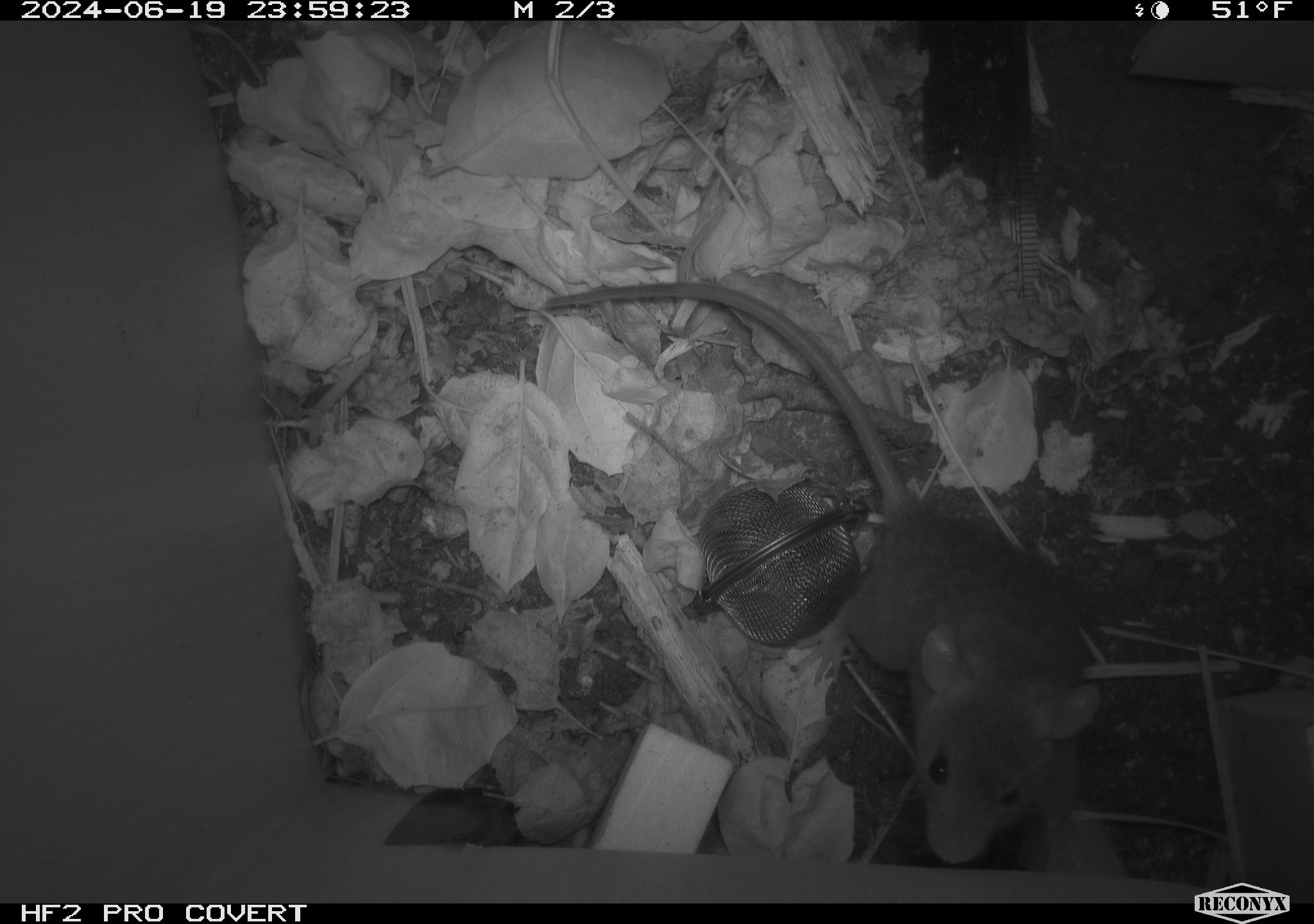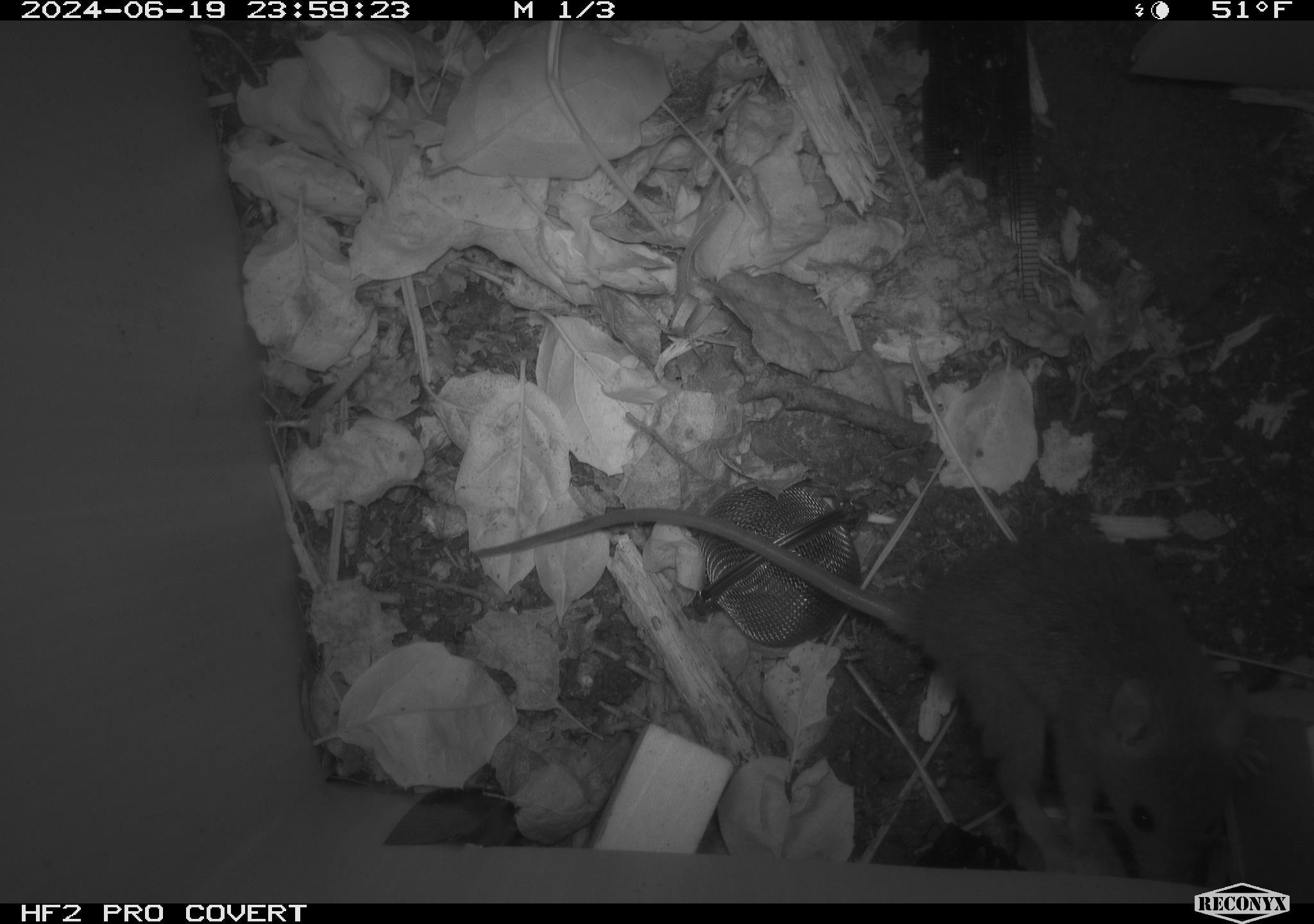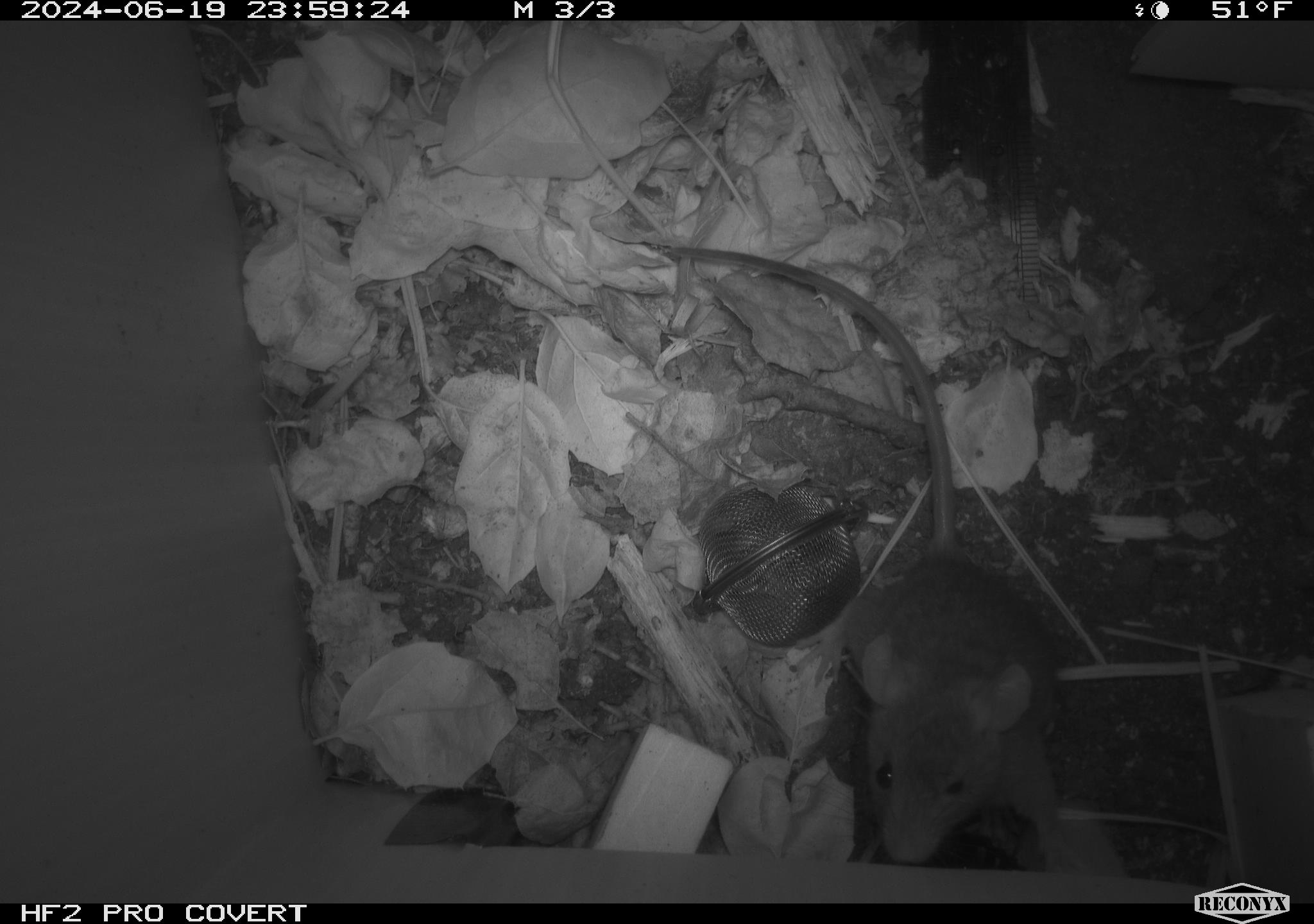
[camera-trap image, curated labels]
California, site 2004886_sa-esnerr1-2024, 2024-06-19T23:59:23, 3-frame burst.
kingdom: Animalia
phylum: Chordata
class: Mammalia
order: Rodentia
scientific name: Rodentia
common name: rodent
Rodent (Rodentia).